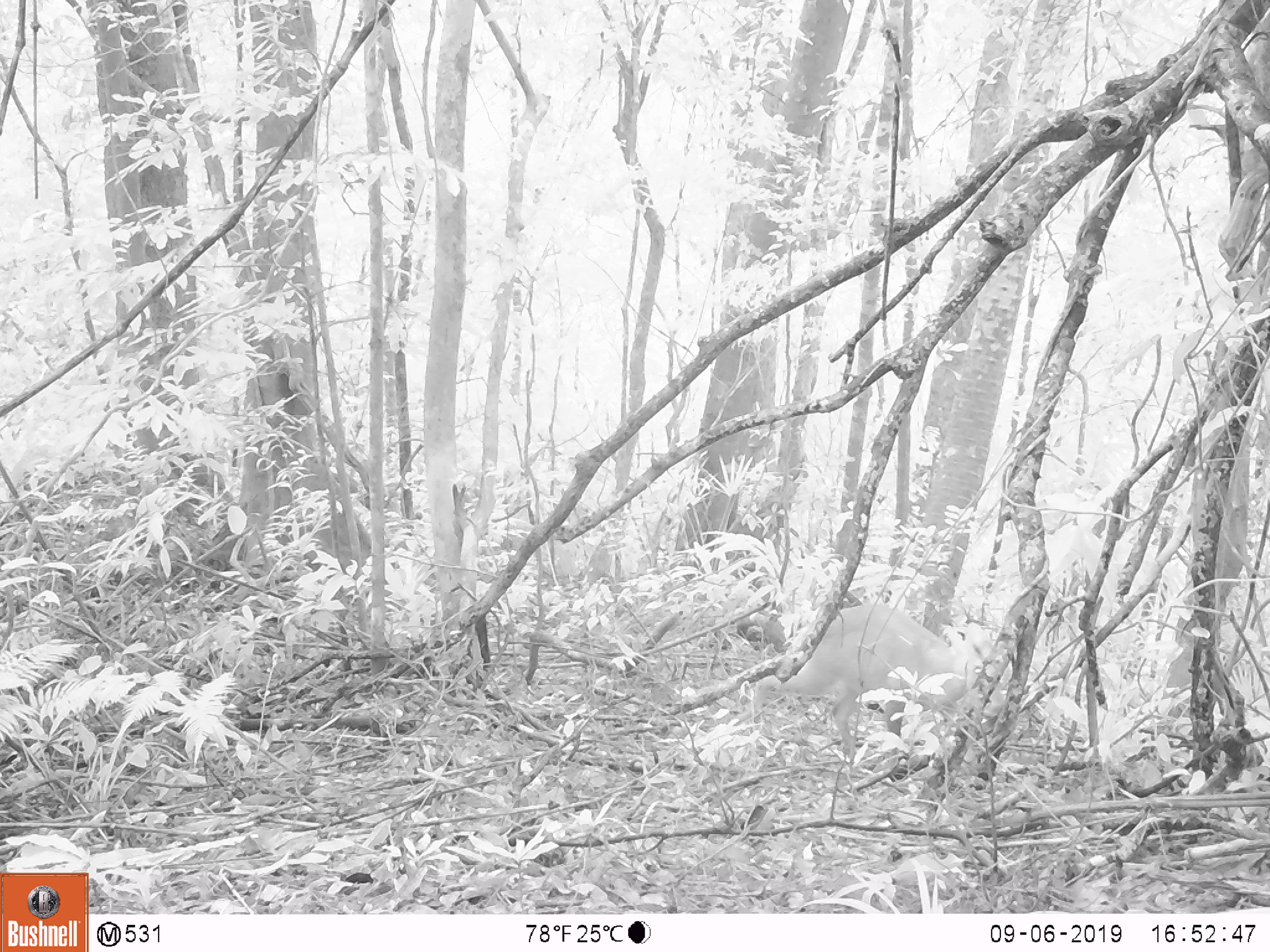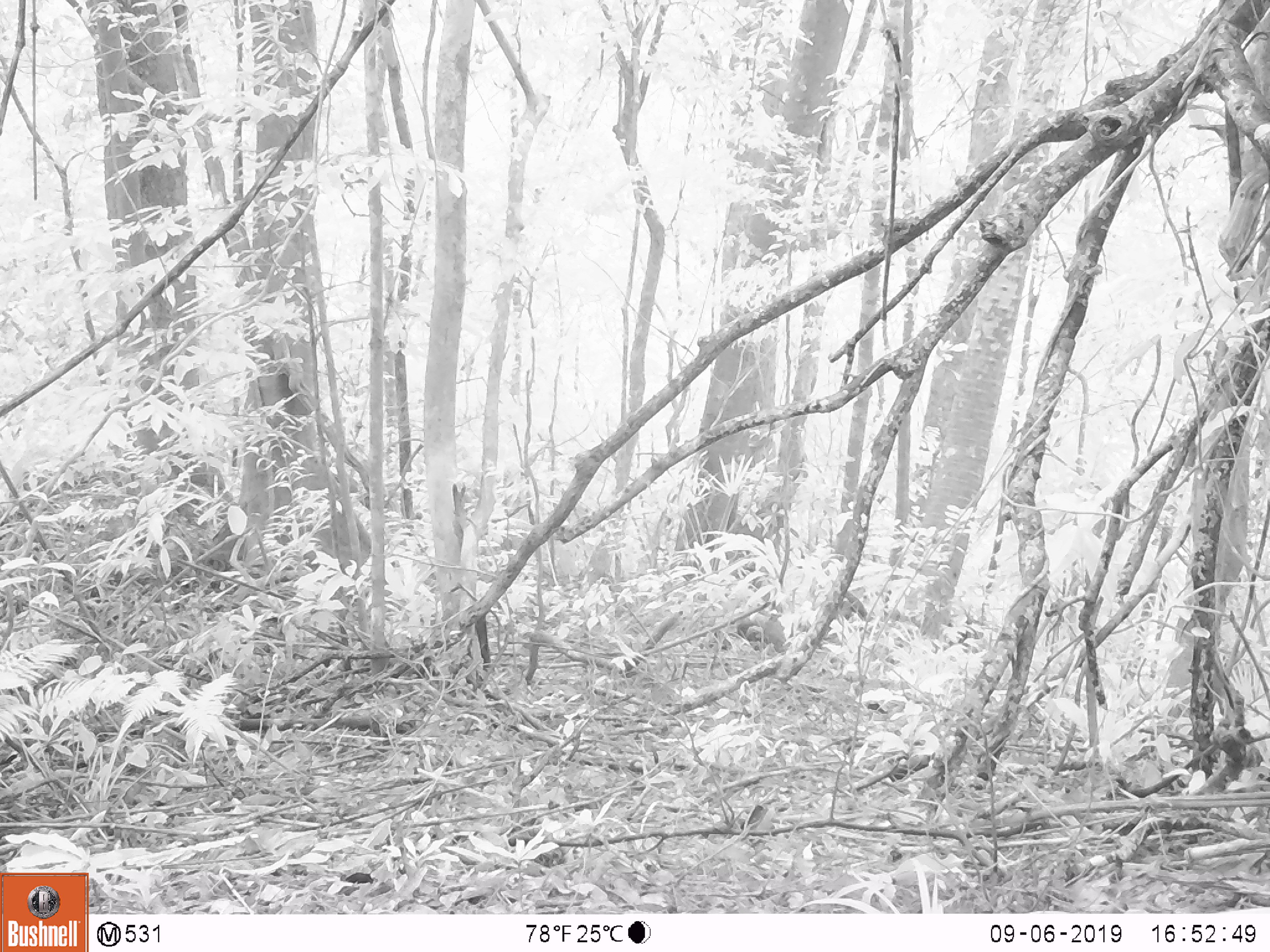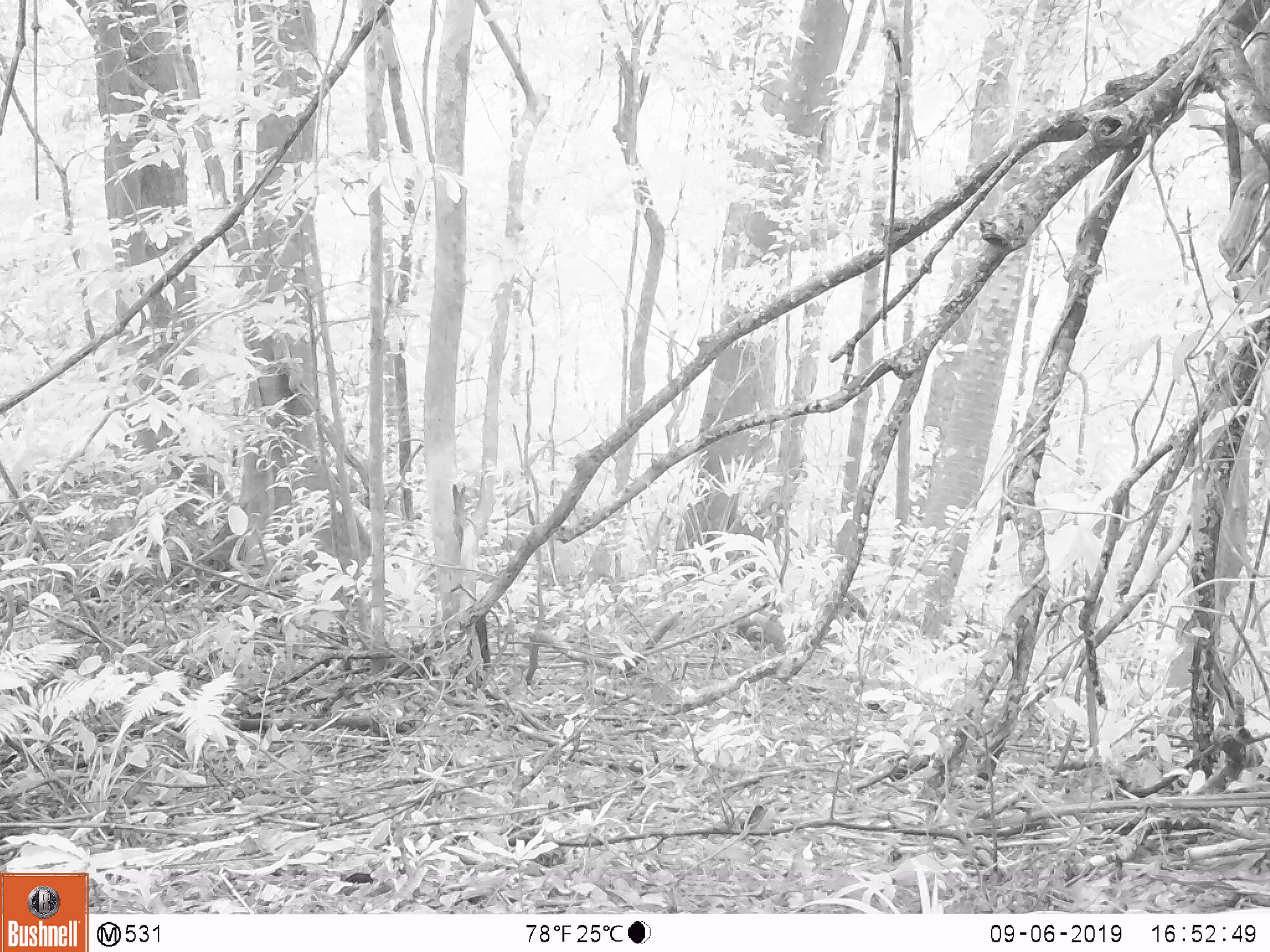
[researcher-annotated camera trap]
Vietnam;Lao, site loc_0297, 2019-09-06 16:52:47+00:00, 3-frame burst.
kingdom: Animalia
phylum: Chordata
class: Mammalia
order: Artiodactyla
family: Cervidae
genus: Muntiacus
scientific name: Muntiacus rooseveltorum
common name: roosevelt's muntjac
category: roosevelts muntjac group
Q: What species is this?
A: Roosevelts muntjac group (roosevelt's muntjac) (Muntiacus rooseveltorum).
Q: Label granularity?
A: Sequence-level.